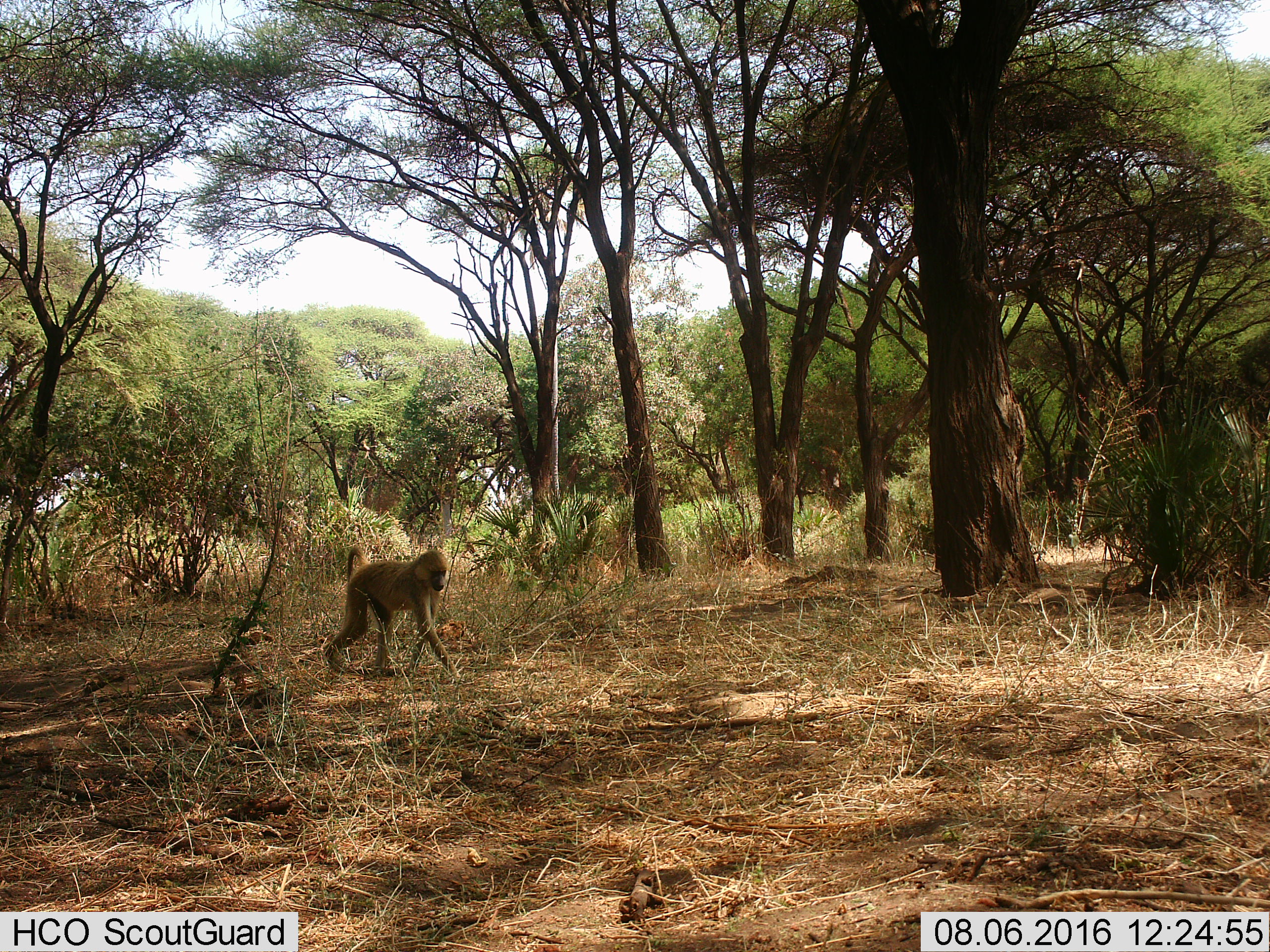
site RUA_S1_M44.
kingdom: Animalia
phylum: Chordata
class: Mammalia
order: Primates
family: Cercopithecidae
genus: Papio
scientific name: Papio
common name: baboon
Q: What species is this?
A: Baboon (Papio).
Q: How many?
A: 1.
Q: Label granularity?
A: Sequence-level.